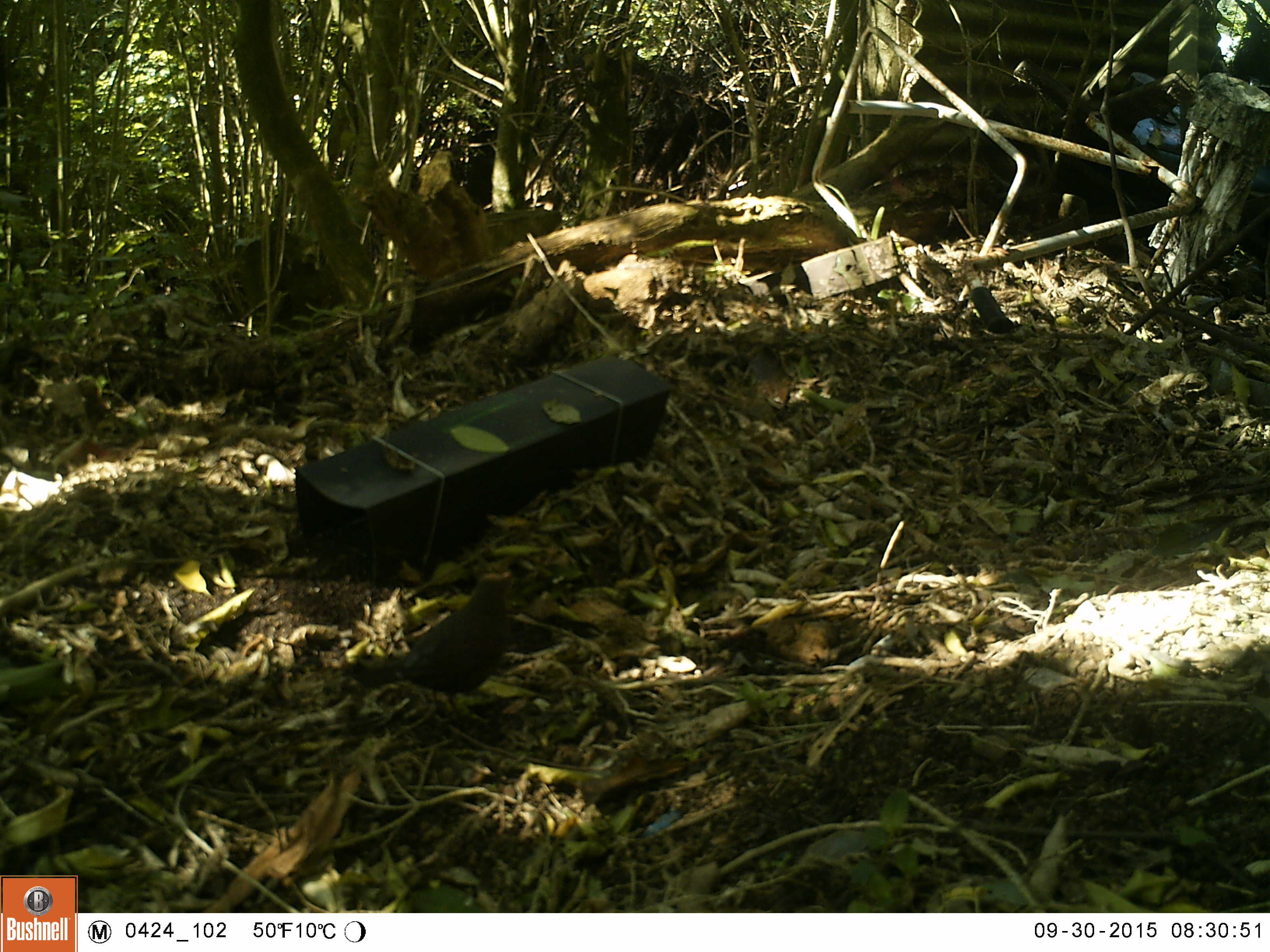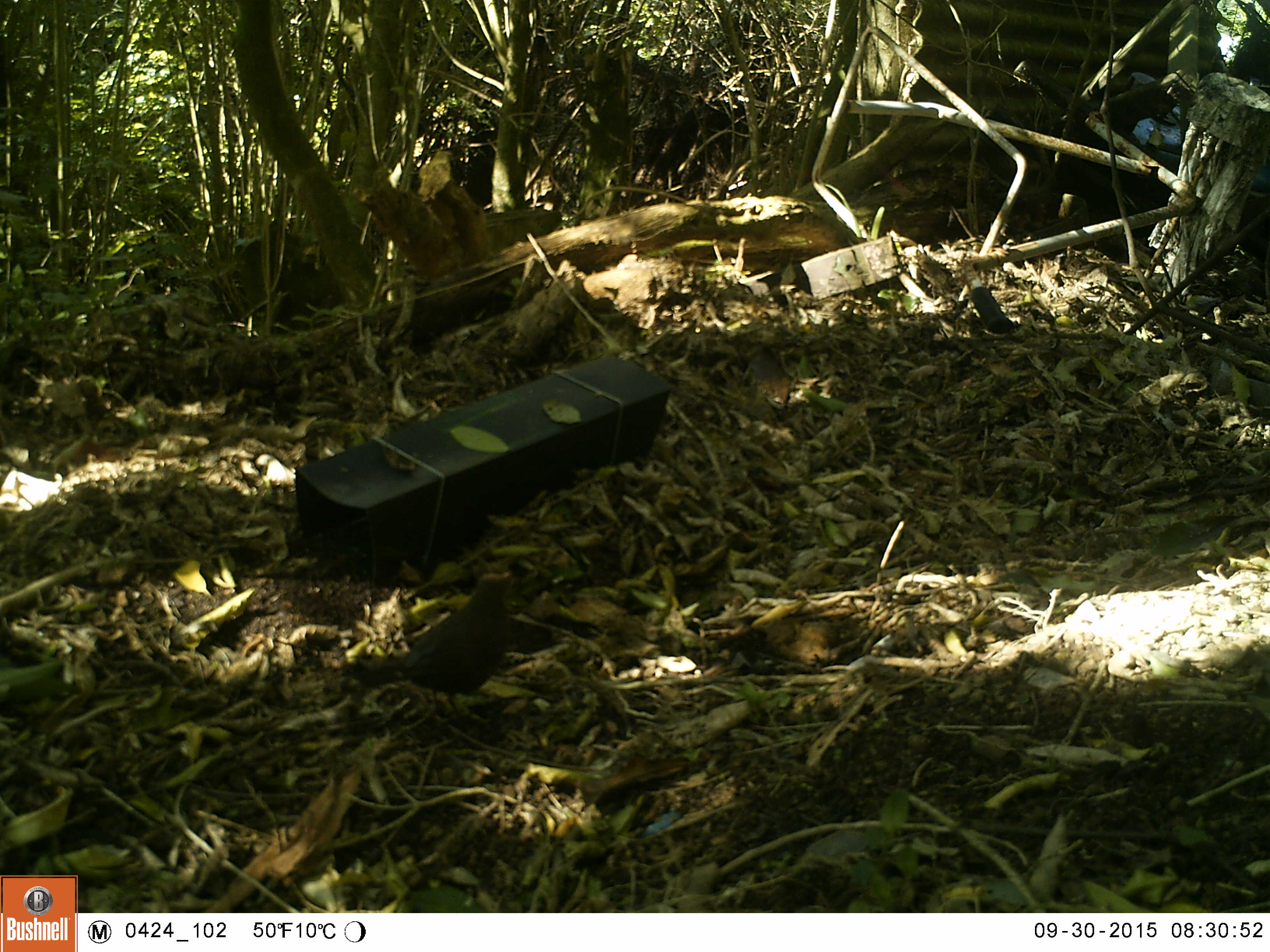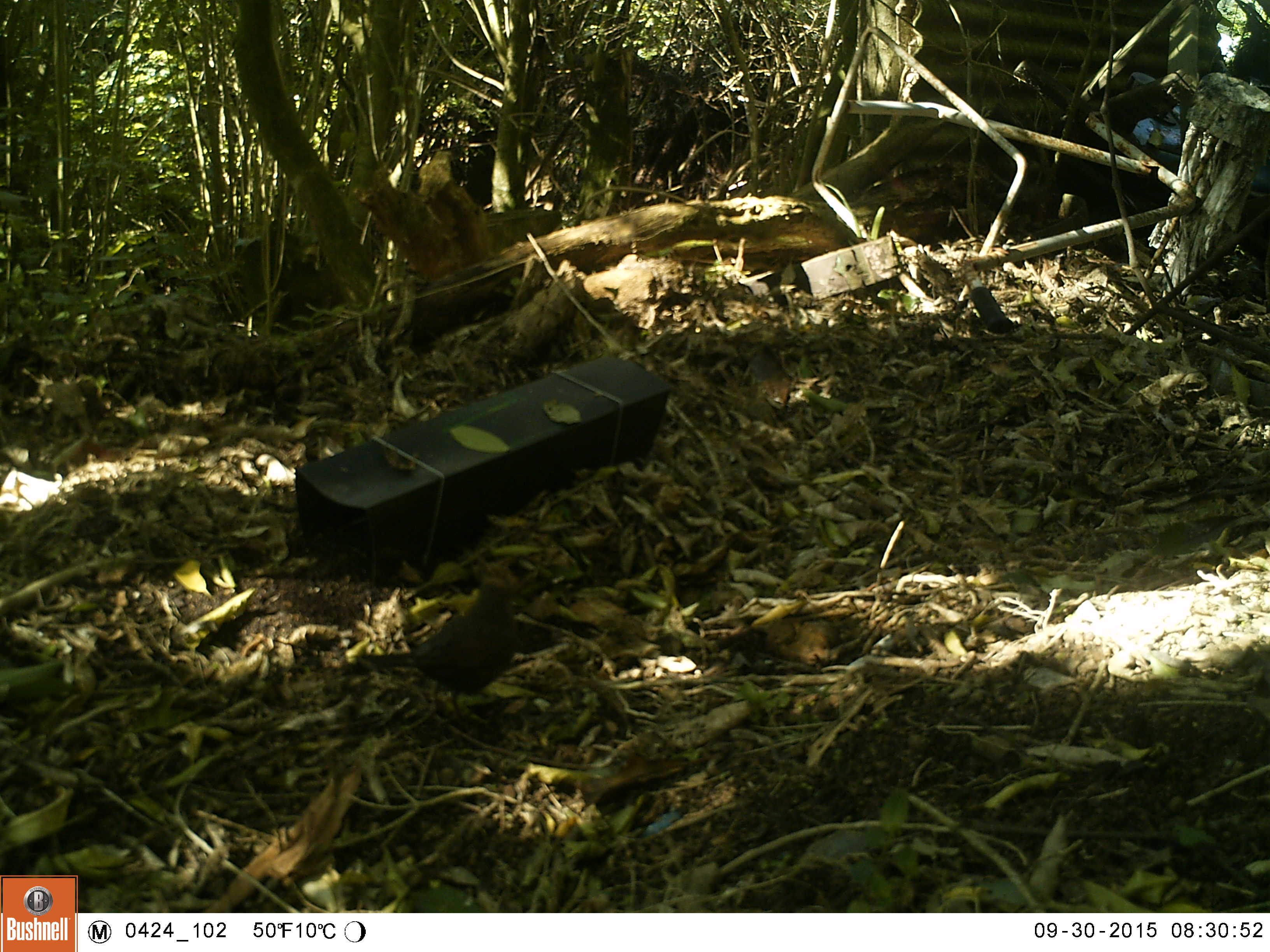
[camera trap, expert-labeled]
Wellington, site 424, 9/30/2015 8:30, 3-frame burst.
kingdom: Animalia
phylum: Chordata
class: Aves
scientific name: Aves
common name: bird